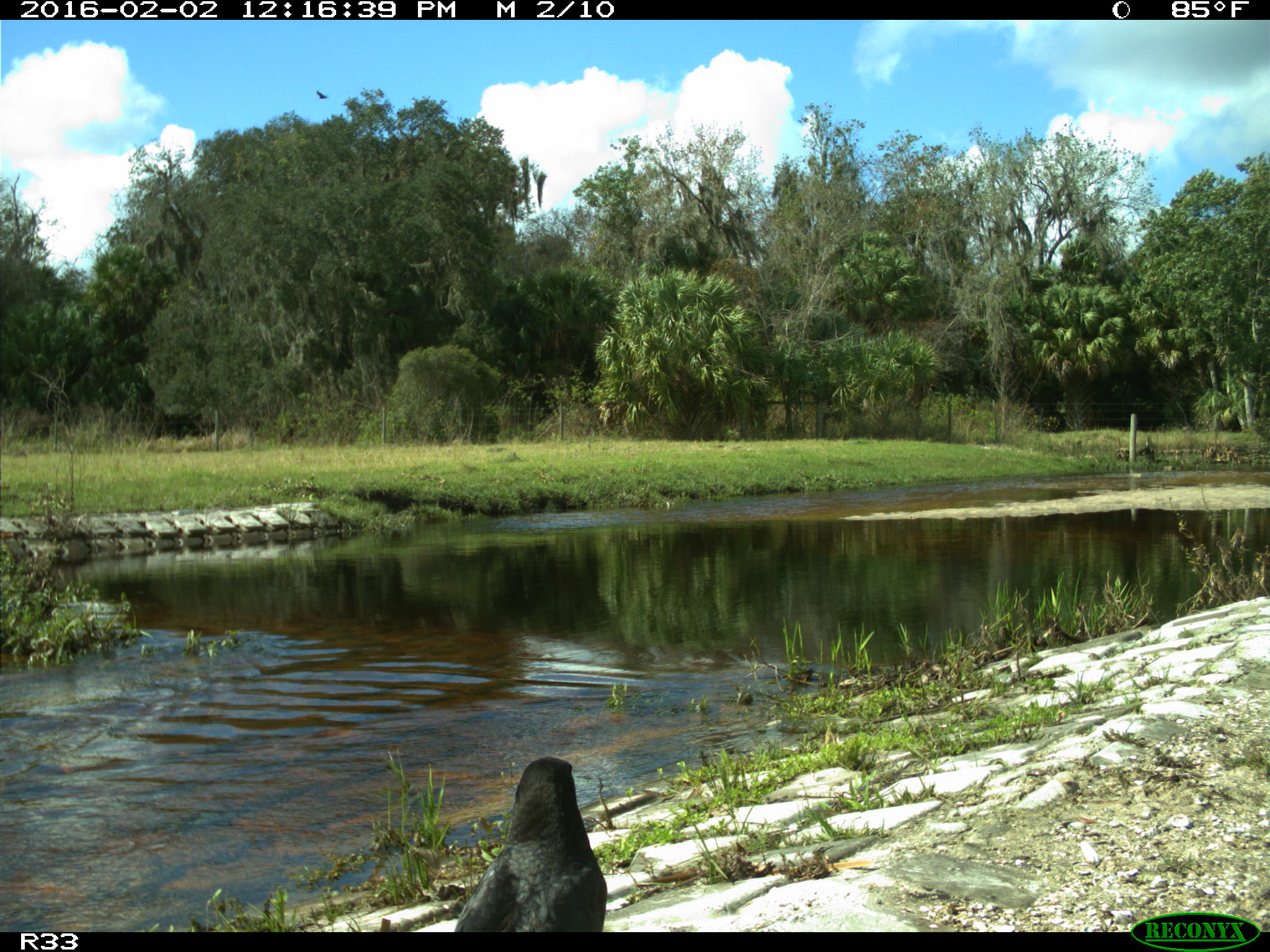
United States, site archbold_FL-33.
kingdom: Animalia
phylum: Chordata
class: Aves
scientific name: Aves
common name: birds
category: unidentified bird